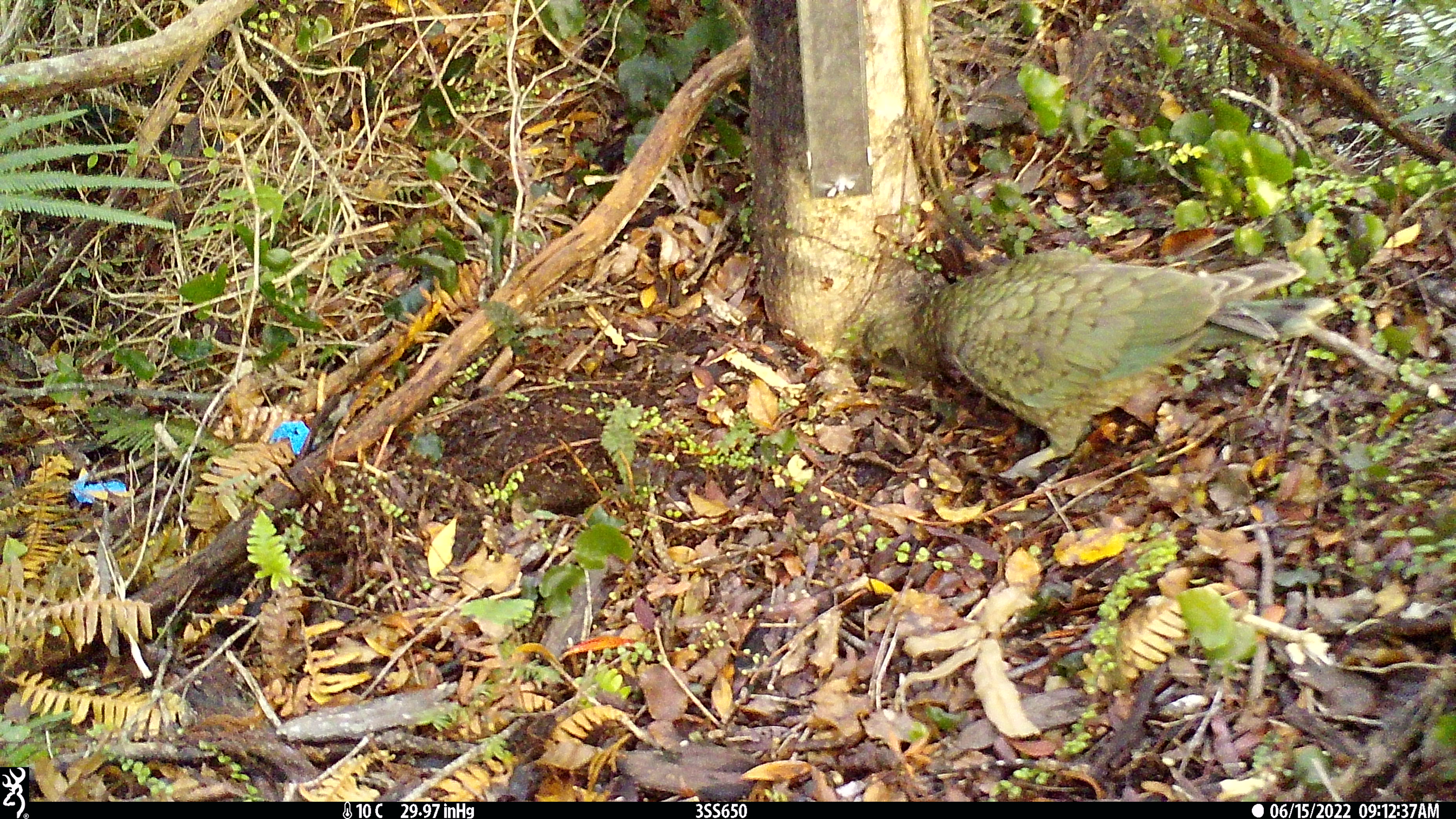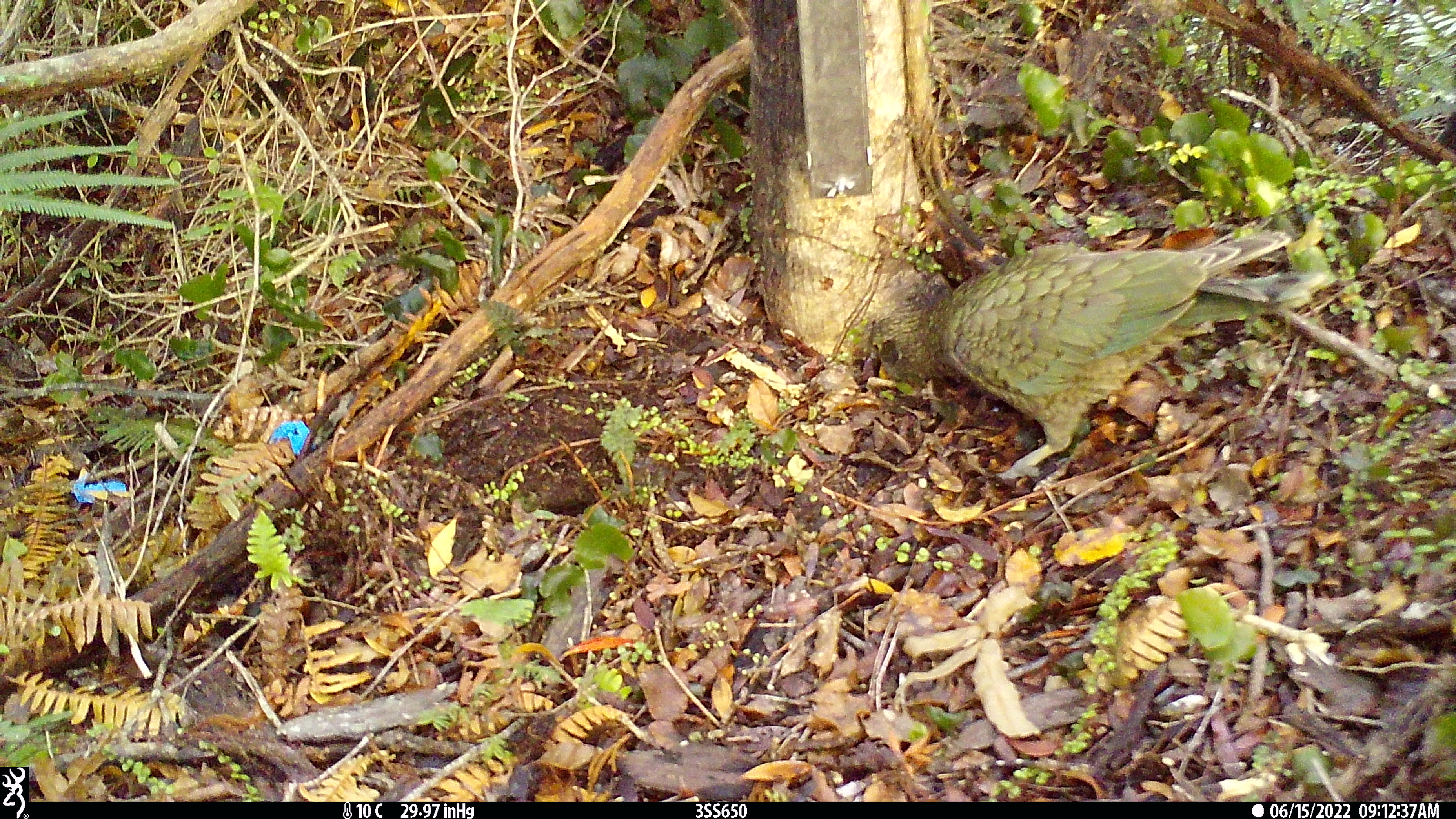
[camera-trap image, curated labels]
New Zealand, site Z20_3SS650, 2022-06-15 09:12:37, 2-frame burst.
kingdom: Animalia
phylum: Chordata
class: Aves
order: Psittaciformes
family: Strigopidae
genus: Nestor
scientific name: Nestor notabilis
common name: kea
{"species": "kea (Nestor notabilis)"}